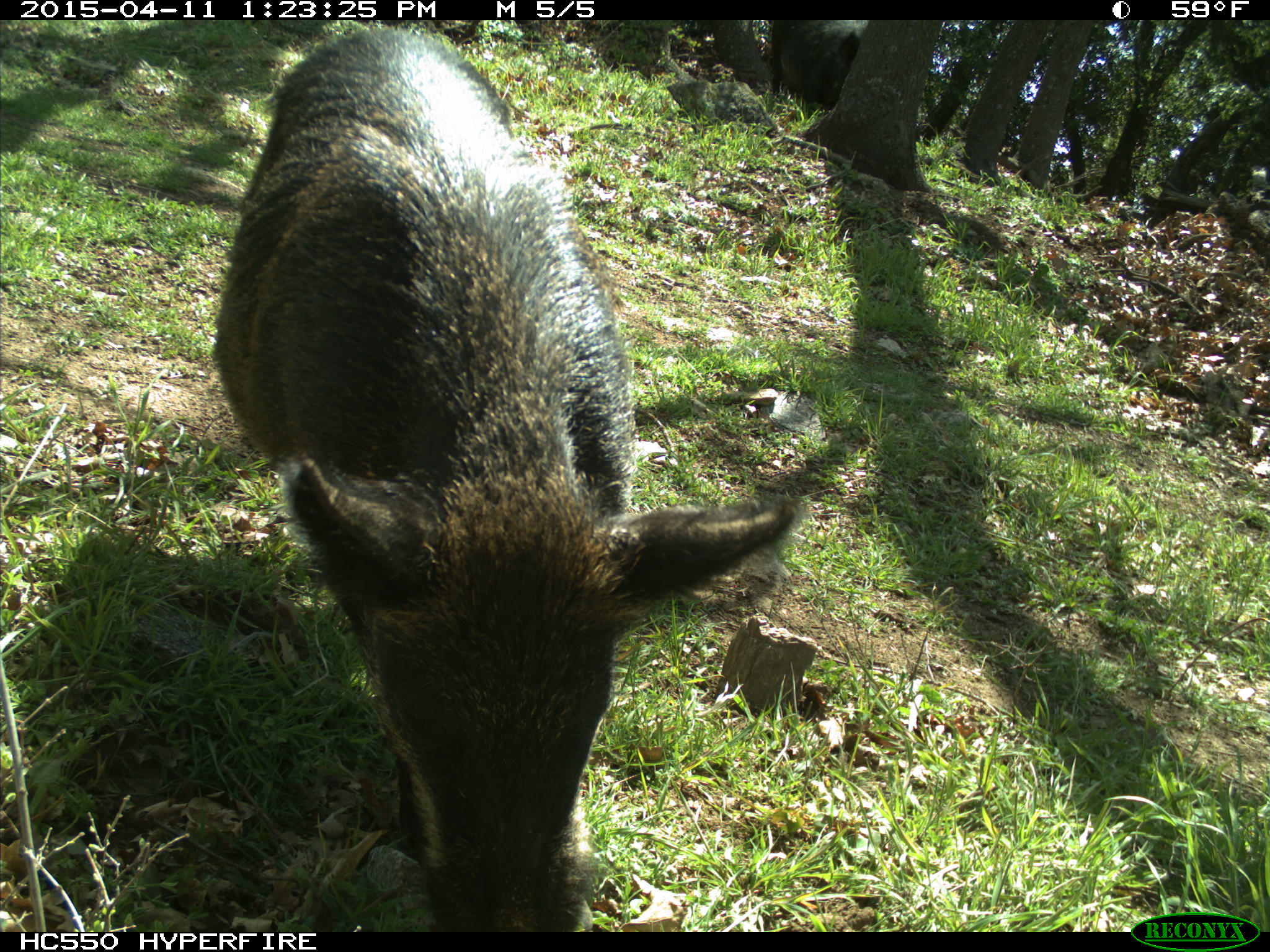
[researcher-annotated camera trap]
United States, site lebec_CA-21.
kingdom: Animalia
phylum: Chordata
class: Mammalia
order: Artiodactyla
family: Suidae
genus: Sus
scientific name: Sus scrofa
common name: wild boar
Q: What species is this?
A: Sus scrofa (wild boar).